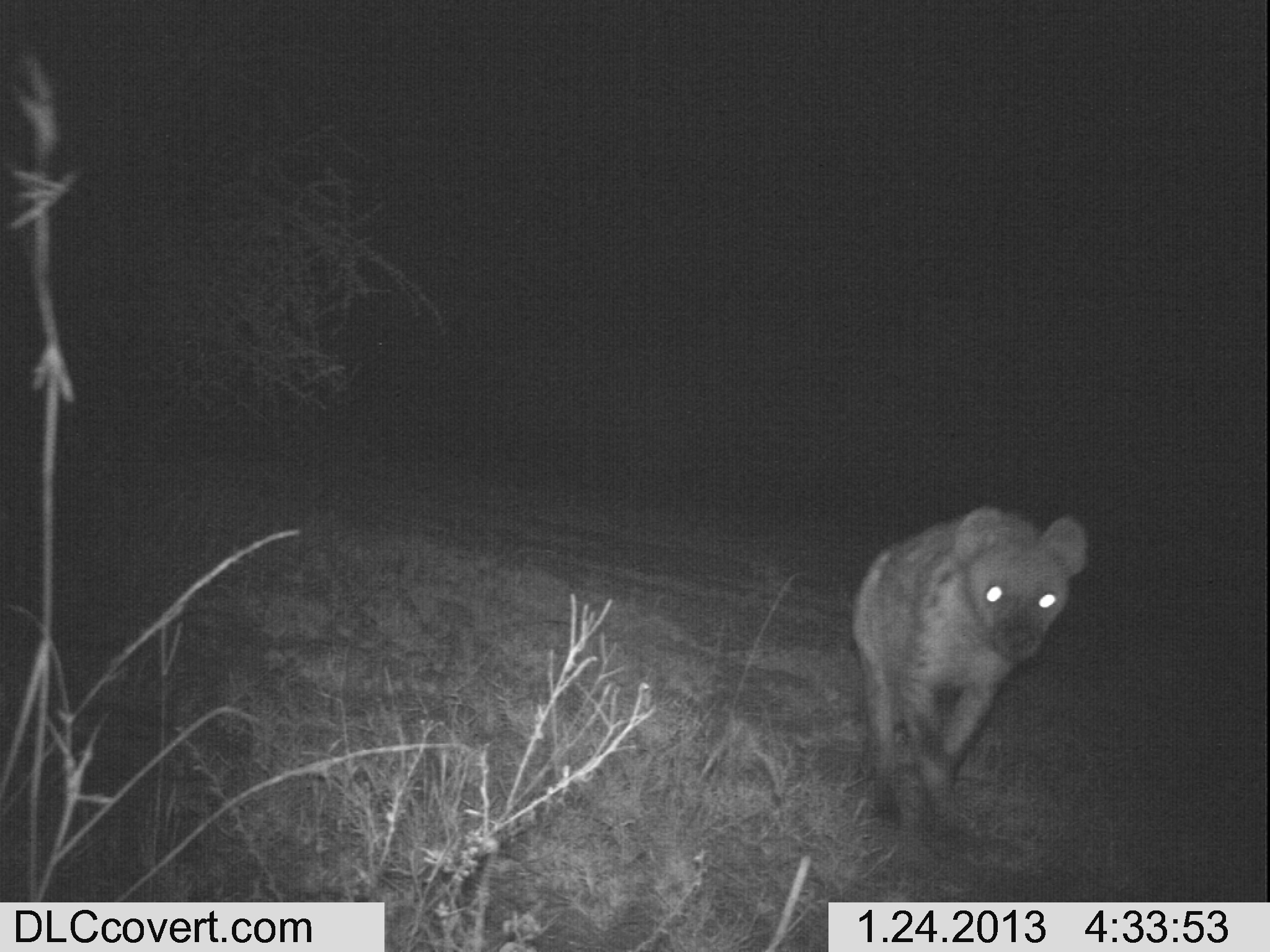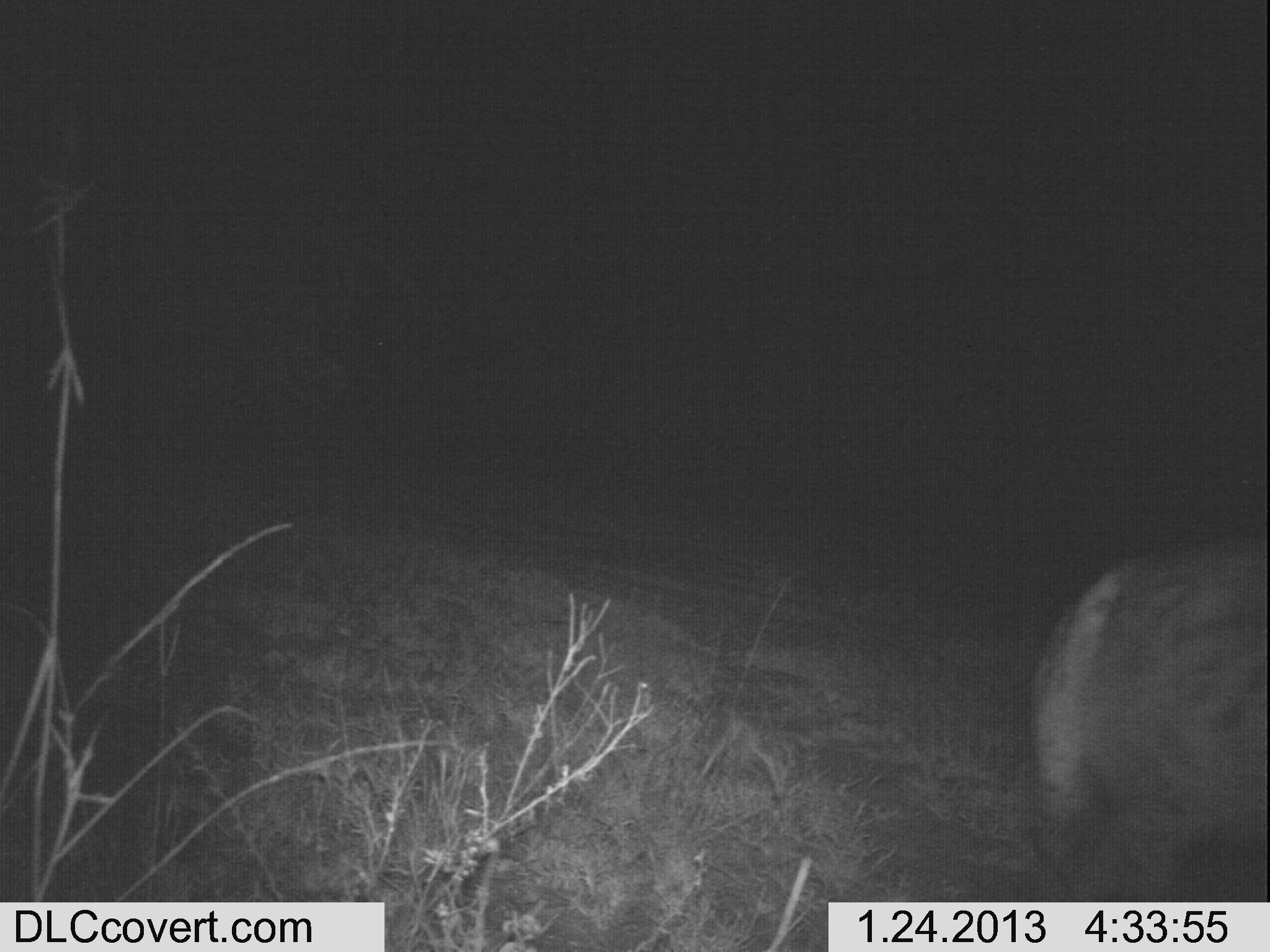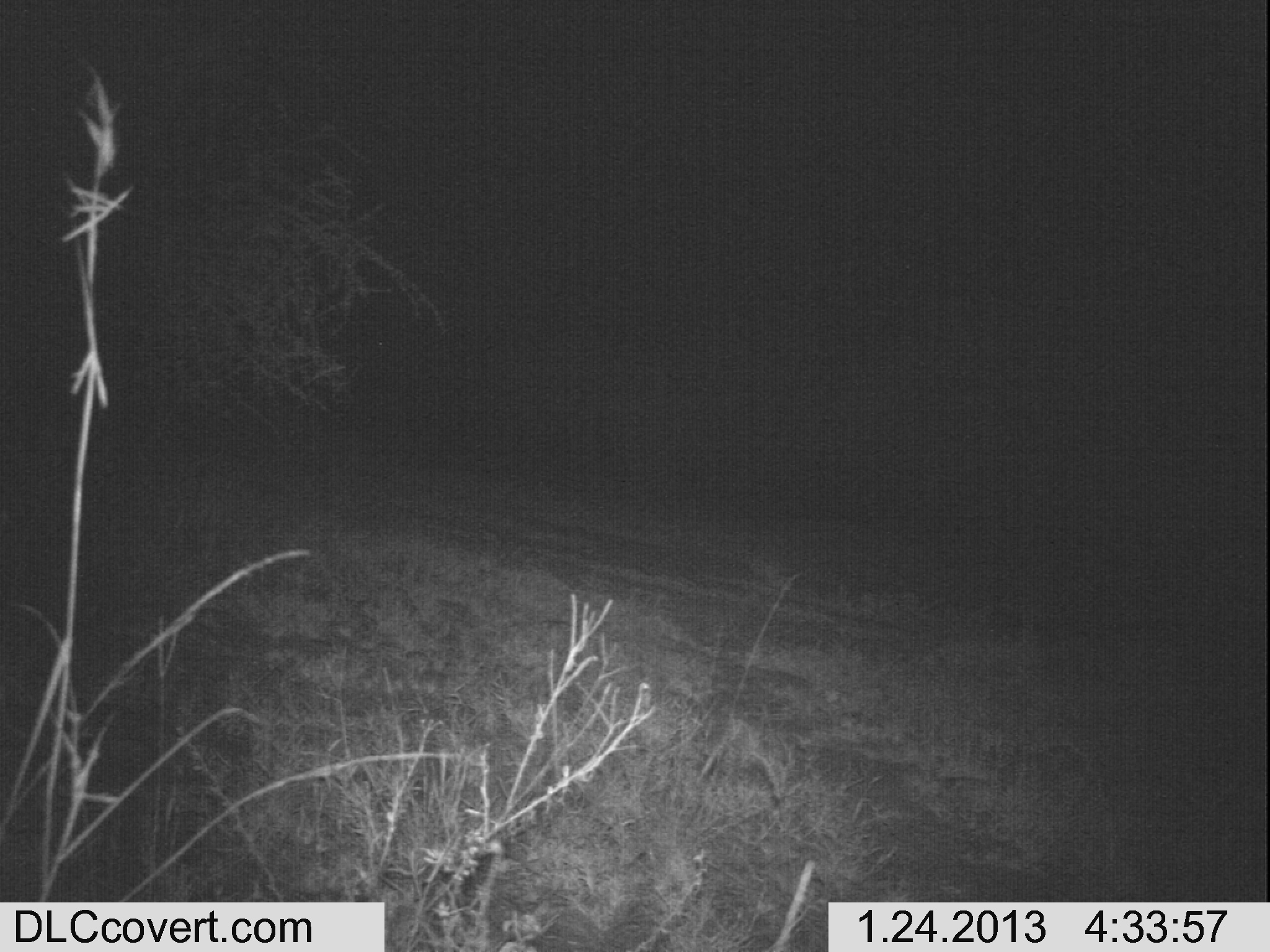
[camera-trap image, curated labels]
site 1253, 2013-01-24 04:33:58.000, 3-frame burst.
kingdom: Animalia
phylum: Chordata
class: Mammalia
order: Carnivora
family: Hyaenidae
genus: Crocuta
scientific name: Crocuta crocuta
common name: spotted hyena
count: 1